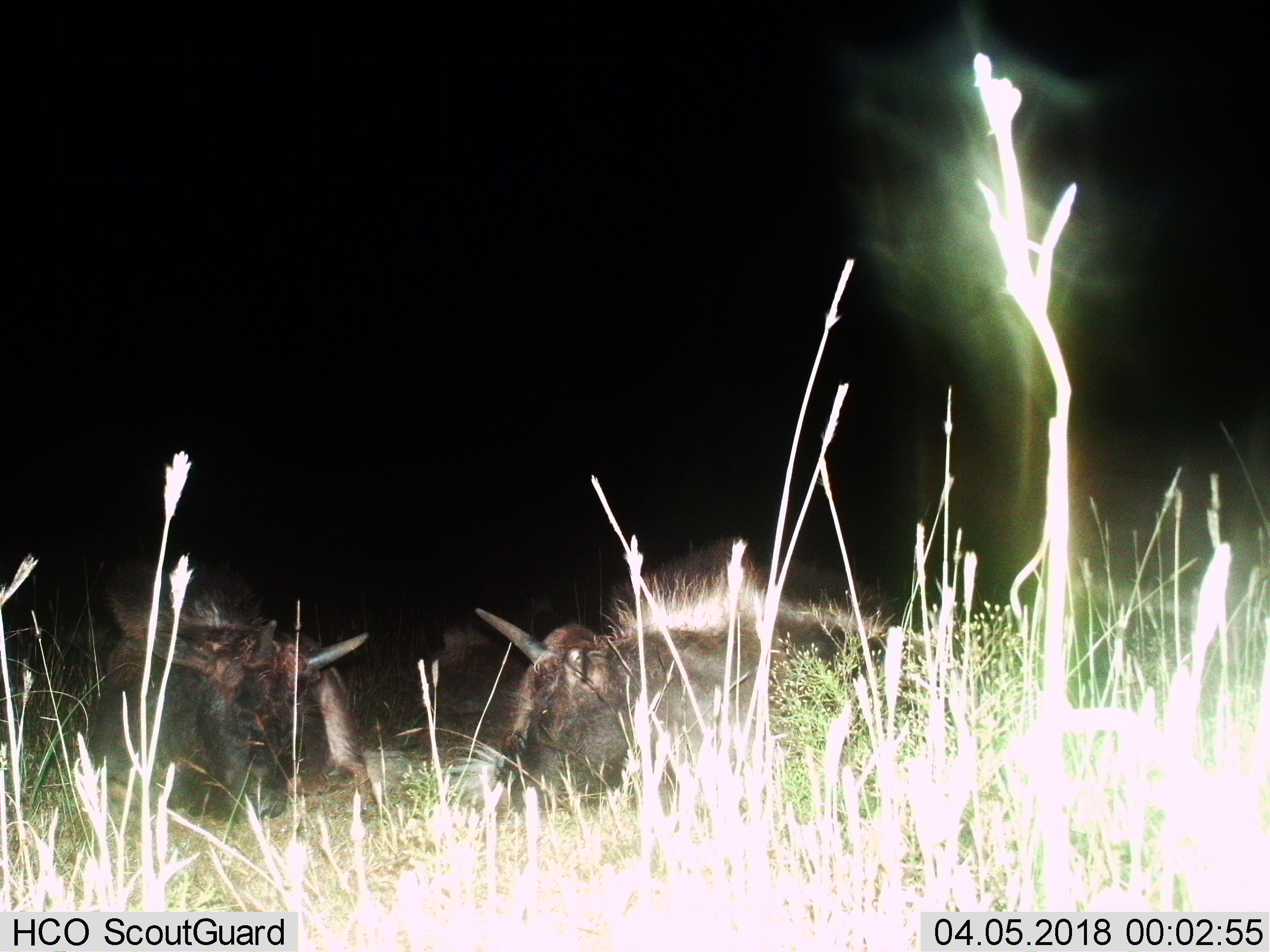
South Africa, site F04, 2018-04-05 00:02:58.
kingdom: Animalia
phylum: Chordata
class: Mammalia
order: Artiodactyla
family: Bovidae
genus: Connochaetes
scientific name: Connochaetes gnou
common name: black wildebeest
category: wildebeestblack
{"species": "wildebeestblack (black wildebeest) (Connochaetes gnou)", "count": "3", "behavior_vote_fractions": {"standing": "0%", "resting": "100%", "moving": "0%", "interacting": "0%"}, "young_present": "25%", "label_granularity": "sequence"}